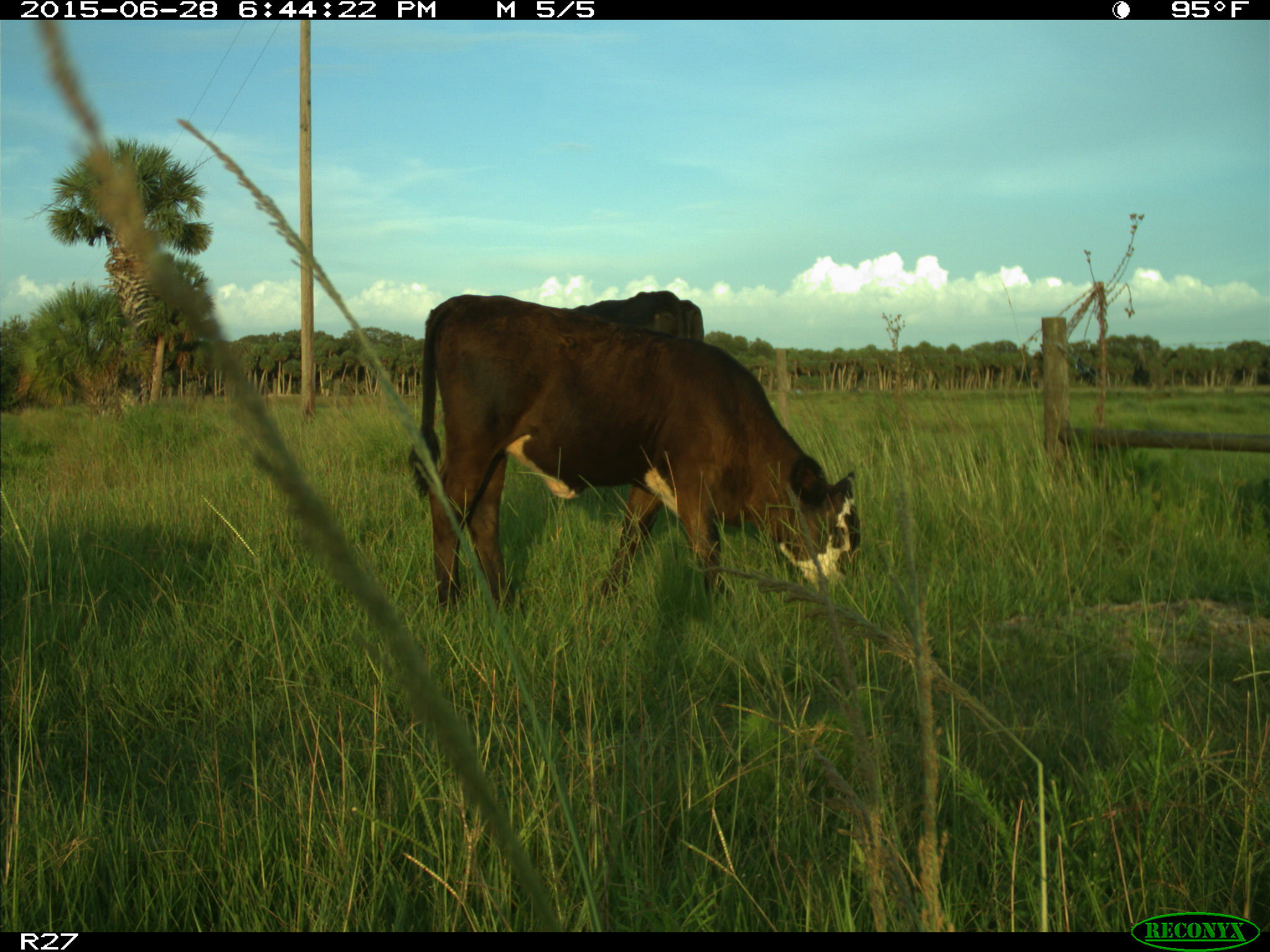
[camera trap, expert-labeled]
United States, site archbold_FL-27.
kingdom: Animalia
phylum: Chordata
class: Mammalia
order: Artiodactyla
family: Bovidae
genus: Bos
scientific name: Bos taurus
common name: domestic cow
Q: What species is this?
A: Bos taurus (domestic cow).